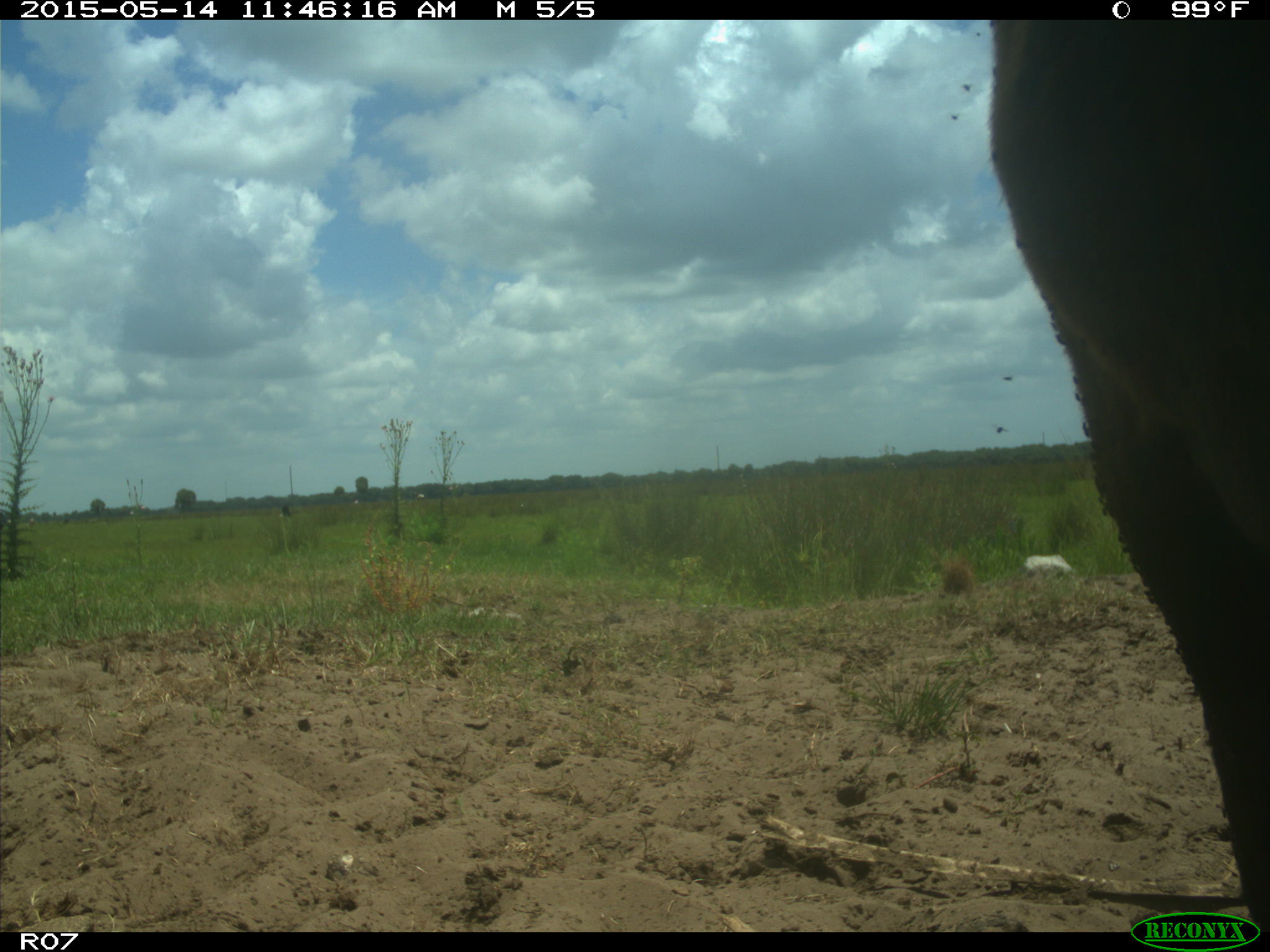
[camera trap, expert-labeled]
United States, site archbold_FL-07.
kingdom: Animalia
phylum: Chordata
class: Mammalia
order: Artiodactyla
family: Bovidae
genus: Bos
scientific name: Bos taurus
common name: domestic cow